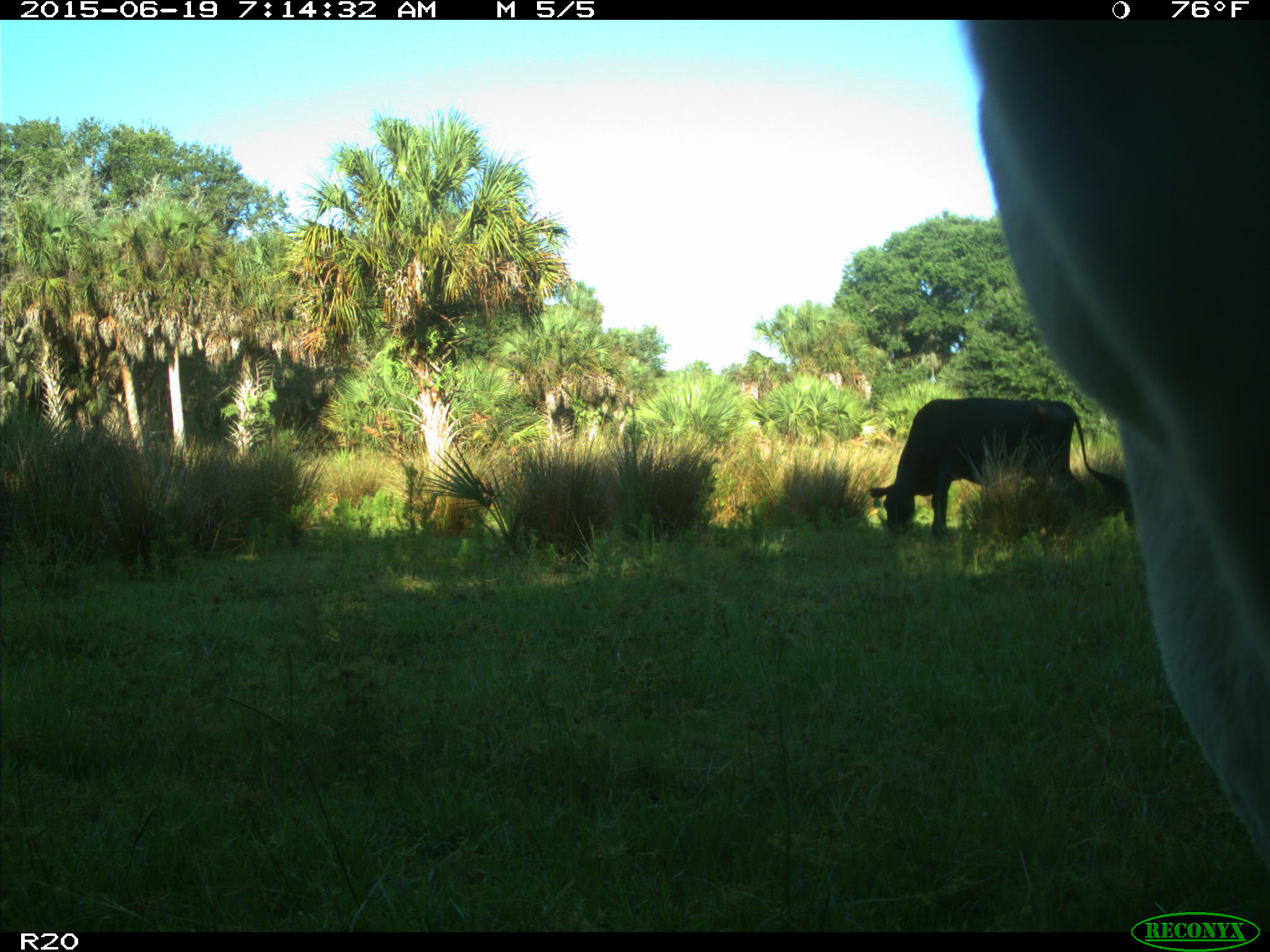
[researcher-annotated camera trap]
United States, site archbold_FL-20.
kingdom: Animalia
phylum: Chordata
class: Mammalia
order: Artiodactyla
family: Bovidae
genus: Bos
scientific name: Bos taurus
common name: domestic cow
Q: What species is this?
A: Bos taurus (domestic cow).